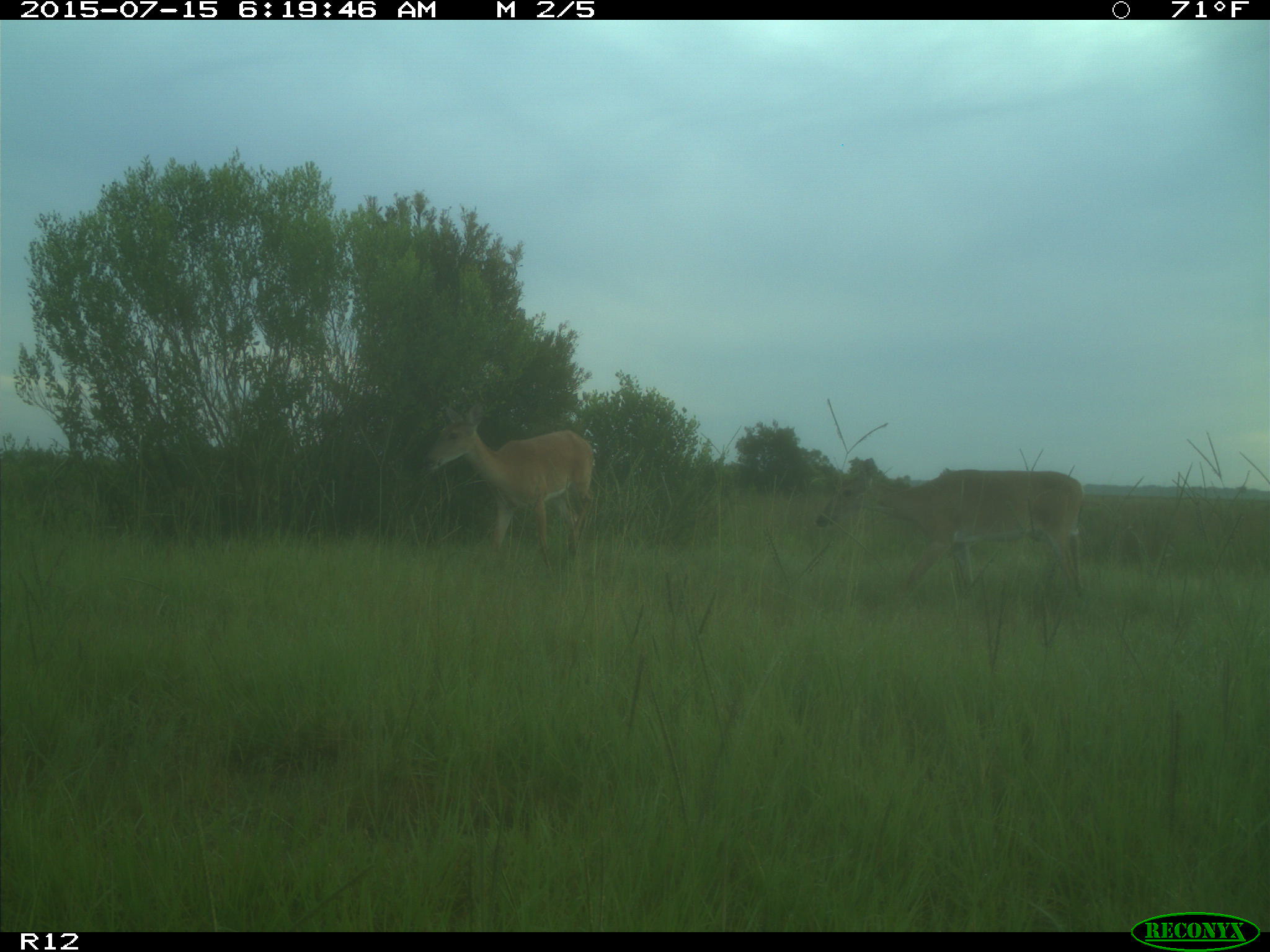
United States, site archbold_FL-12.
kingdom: Animalia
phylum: Chordata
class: Mammalia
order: Artiodactyla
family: Cervidae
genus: Odocoileus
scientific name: Odocoileus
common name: deer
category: unidentified deer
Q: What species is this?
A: Unidentified deer (deer) (Odocoileus).